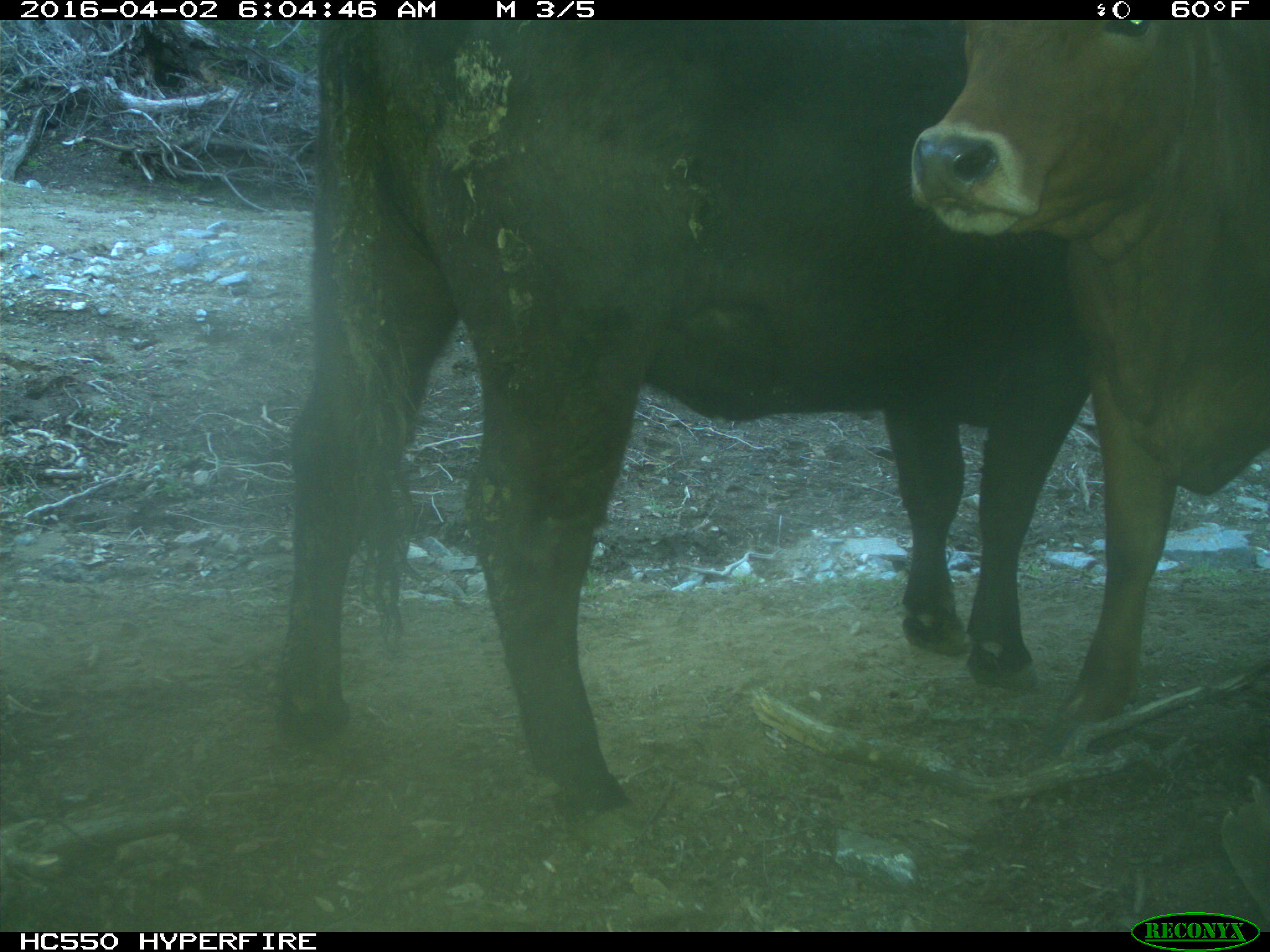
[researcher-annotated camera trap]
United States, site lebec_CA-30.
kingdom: Animalia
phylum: Chordata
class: Mammalia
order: Artiodactyla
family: Bovidae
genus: Bos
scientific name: Bos taurus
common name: domestic cow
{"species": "Bos taurus (domestic cow)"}